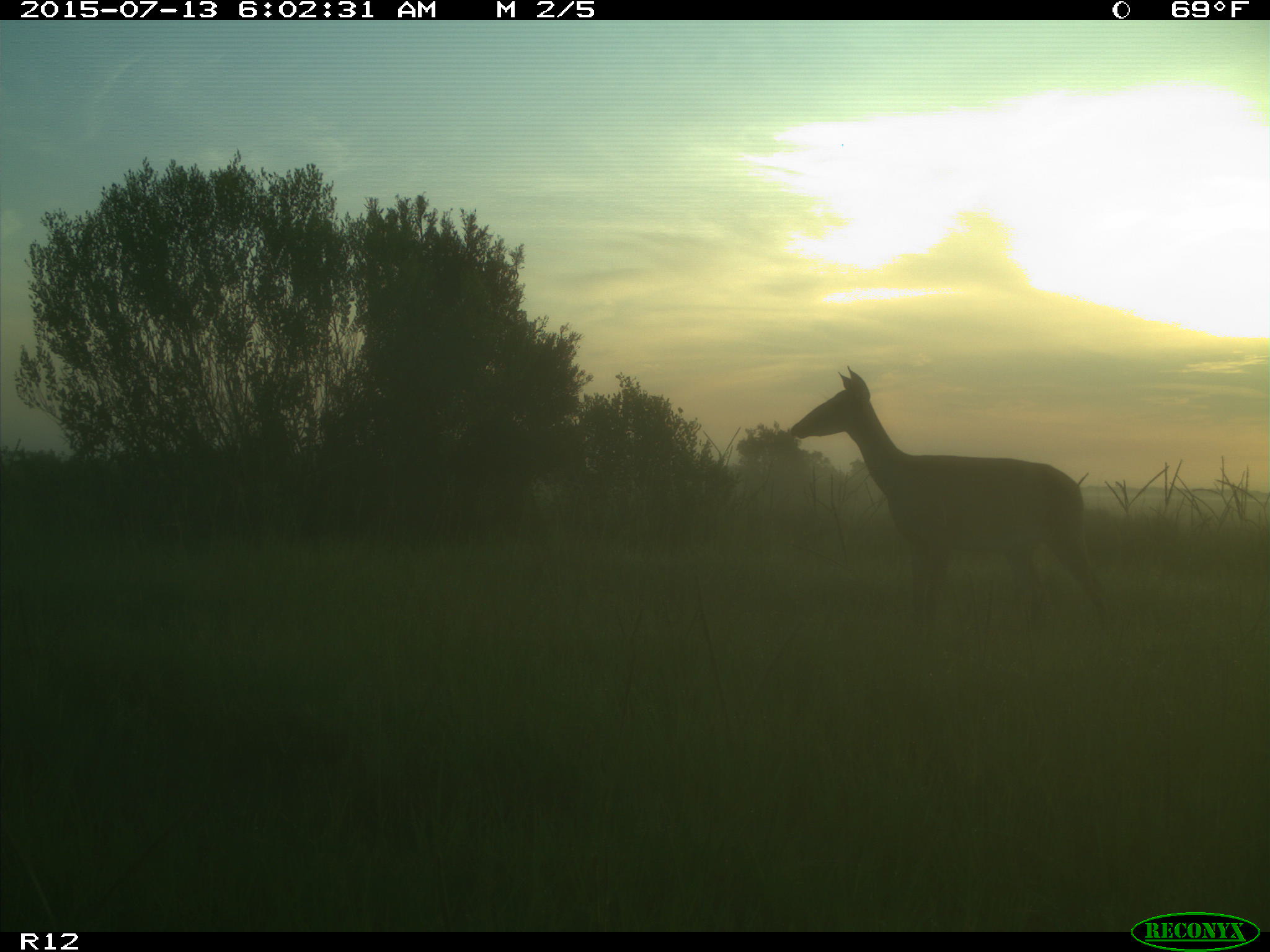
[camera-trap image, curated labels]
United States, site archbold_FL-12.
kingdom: Animalia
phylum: Chordata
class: Mammalia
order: Artiodactyla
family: Cervidae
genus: Odocoileus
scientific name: Odocoileus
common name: deer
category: unidentified deer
Unidentified deer (deer) (Odocoileus).